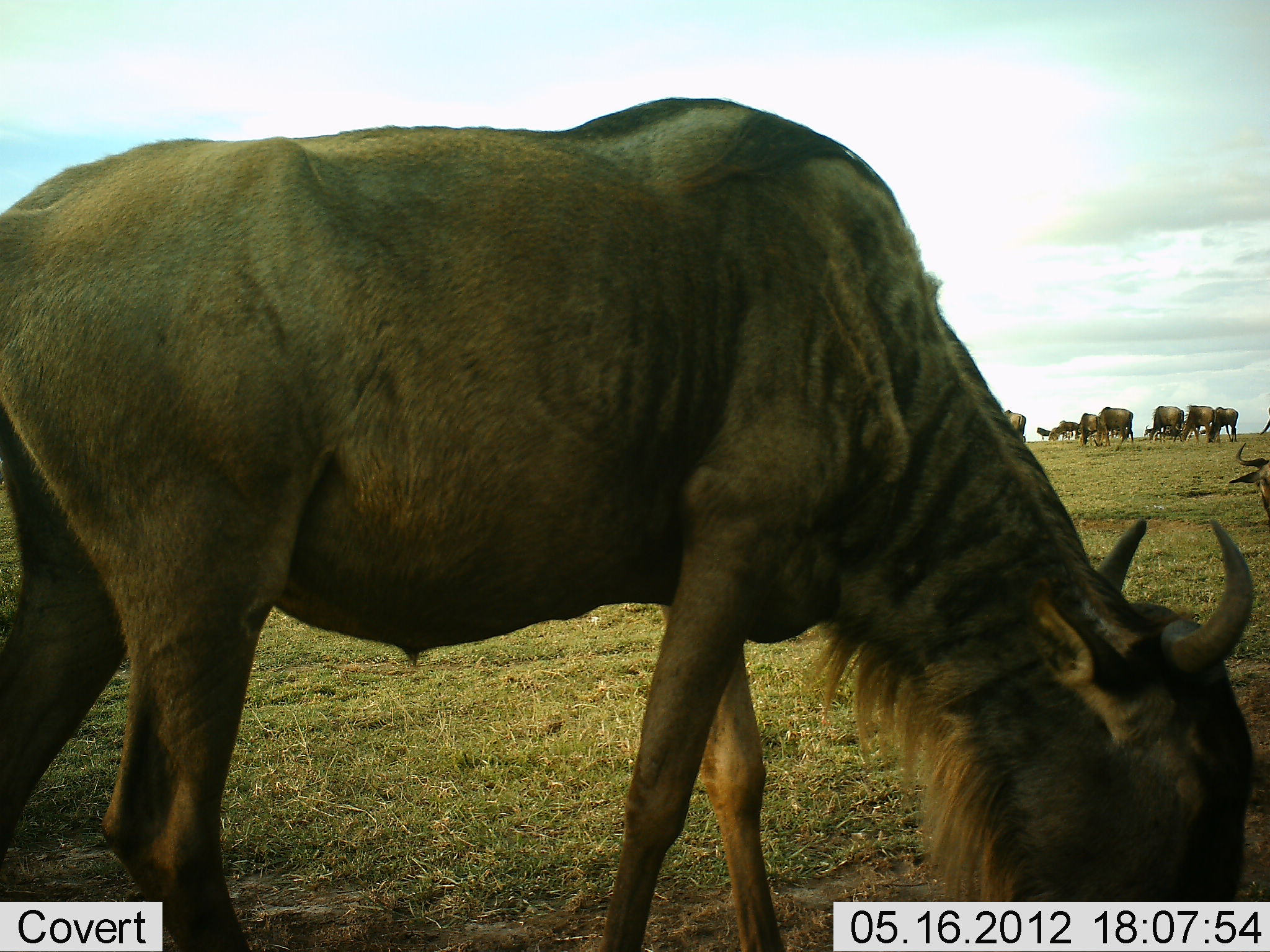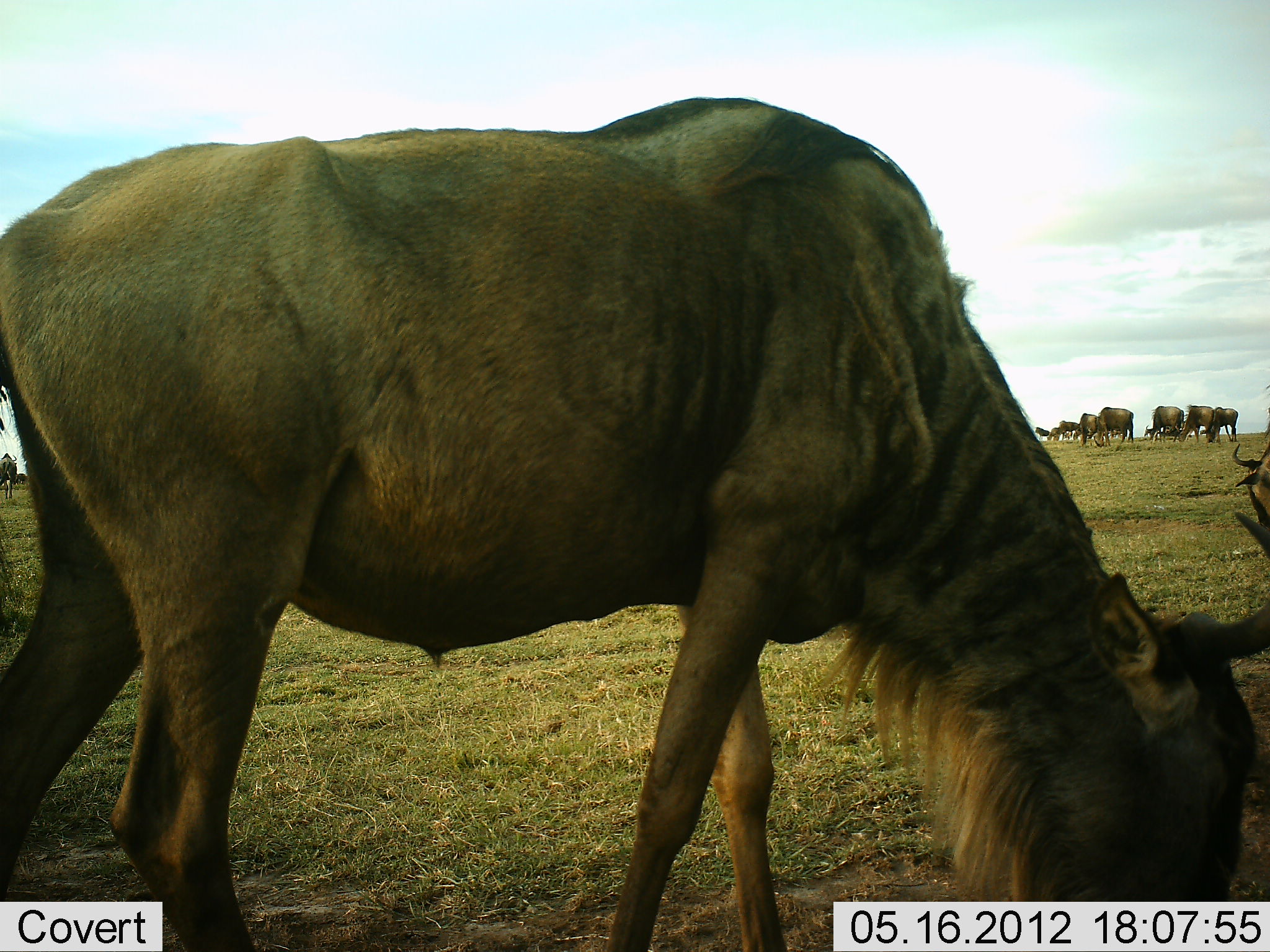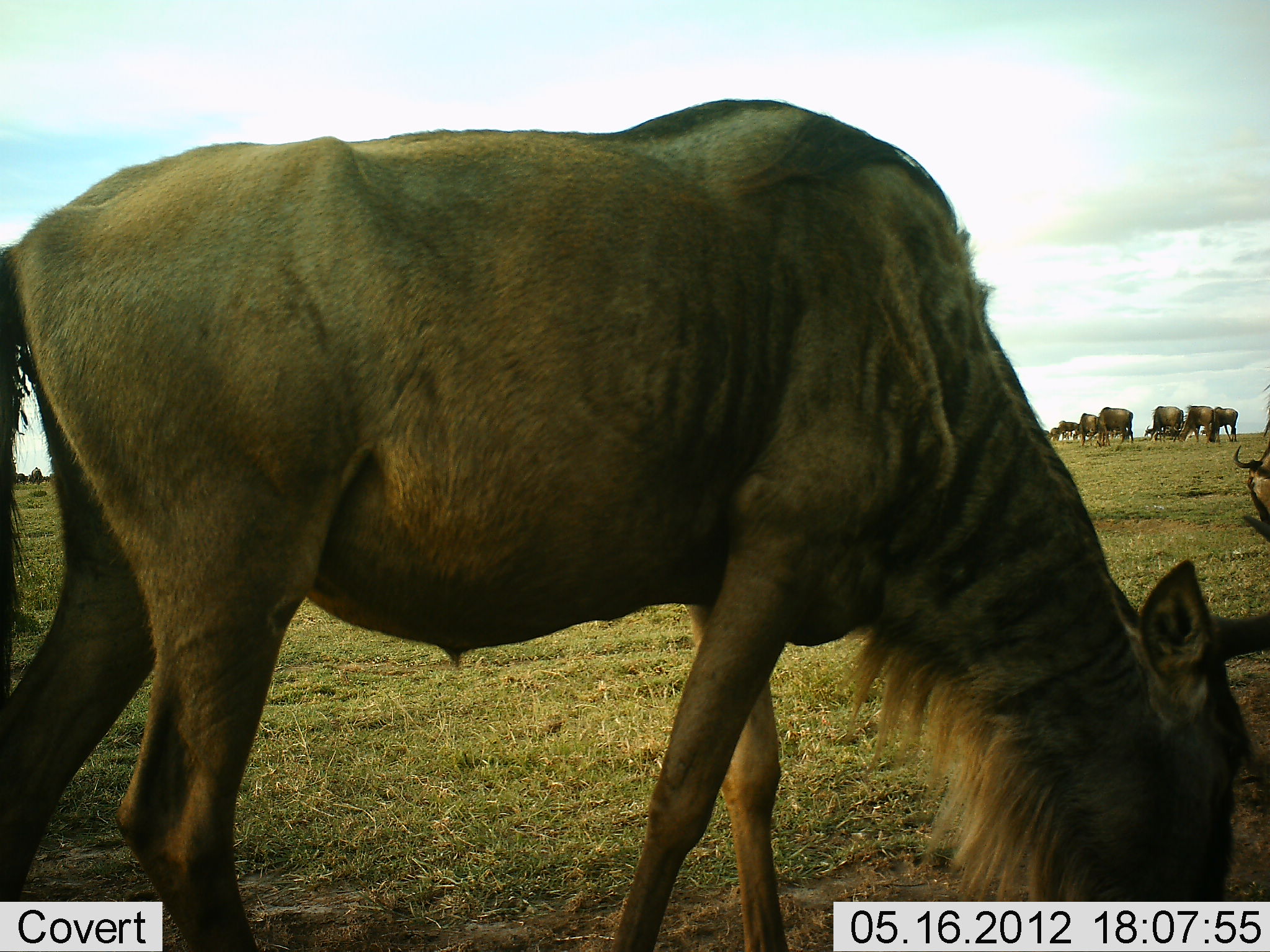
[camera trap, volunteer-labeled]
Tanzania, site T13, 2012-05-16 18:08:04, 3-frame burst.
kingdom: Animalia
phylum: Chordata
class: Mammalia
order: Artiodactyla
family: Bovidae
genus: Connochaetes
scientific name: Connochaetes taurinus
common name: blue wildebeest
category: wildebeest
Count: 10.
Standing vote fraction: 20%.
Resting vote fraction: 0%.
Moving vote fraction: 20%.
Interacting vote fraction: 0%.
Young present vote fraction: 0%.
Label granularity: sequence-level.